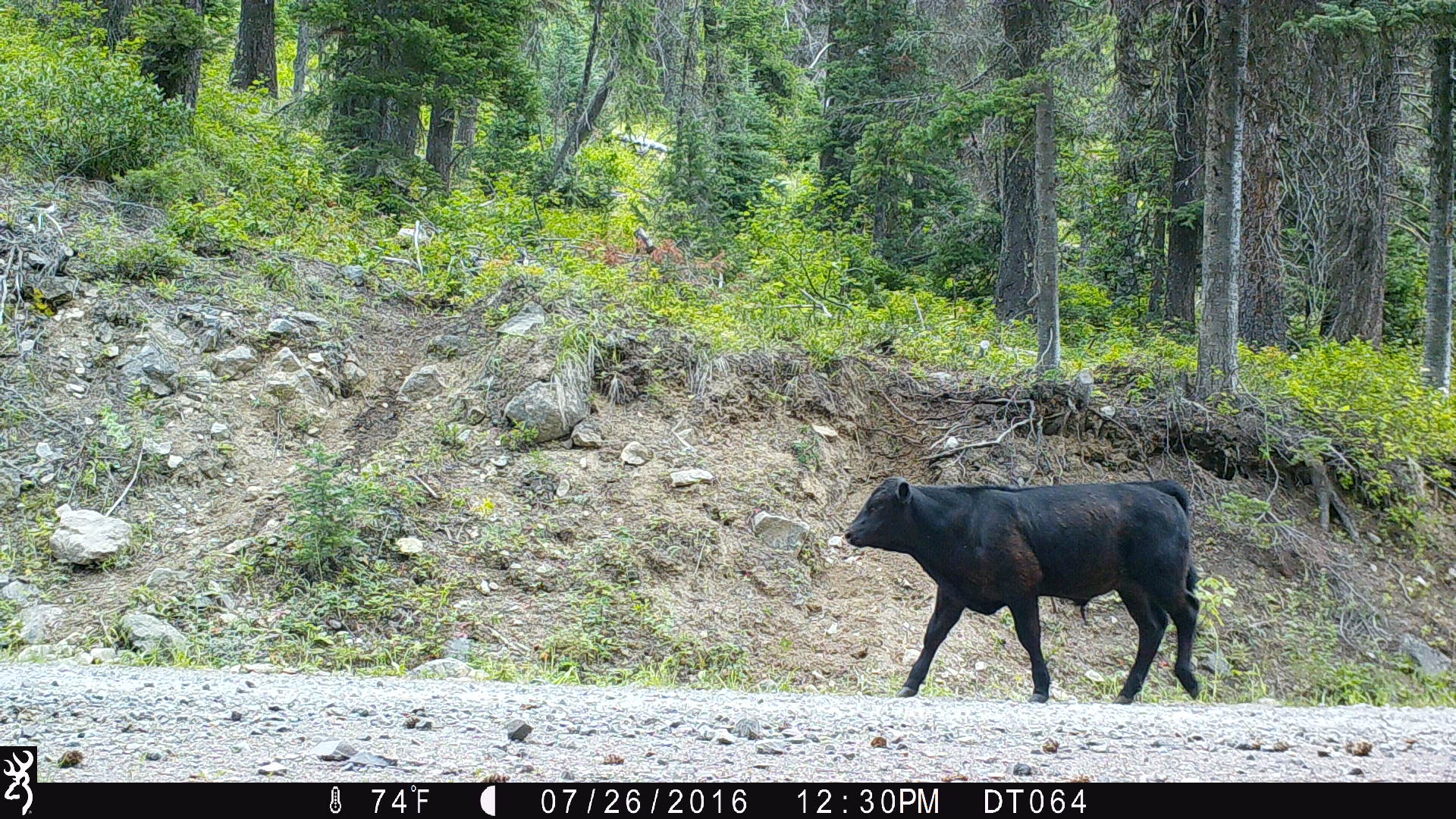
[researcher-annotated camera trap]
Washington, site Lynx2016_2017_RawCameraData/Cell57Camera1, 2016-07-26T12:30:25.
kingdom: Animalia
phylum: Chordata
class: Mammalia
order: Artiodactyla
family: Bovidae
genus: Bos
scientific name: Bos taurus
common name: domestic cattle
Domestic cattle (Bos taurus). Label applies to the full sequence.